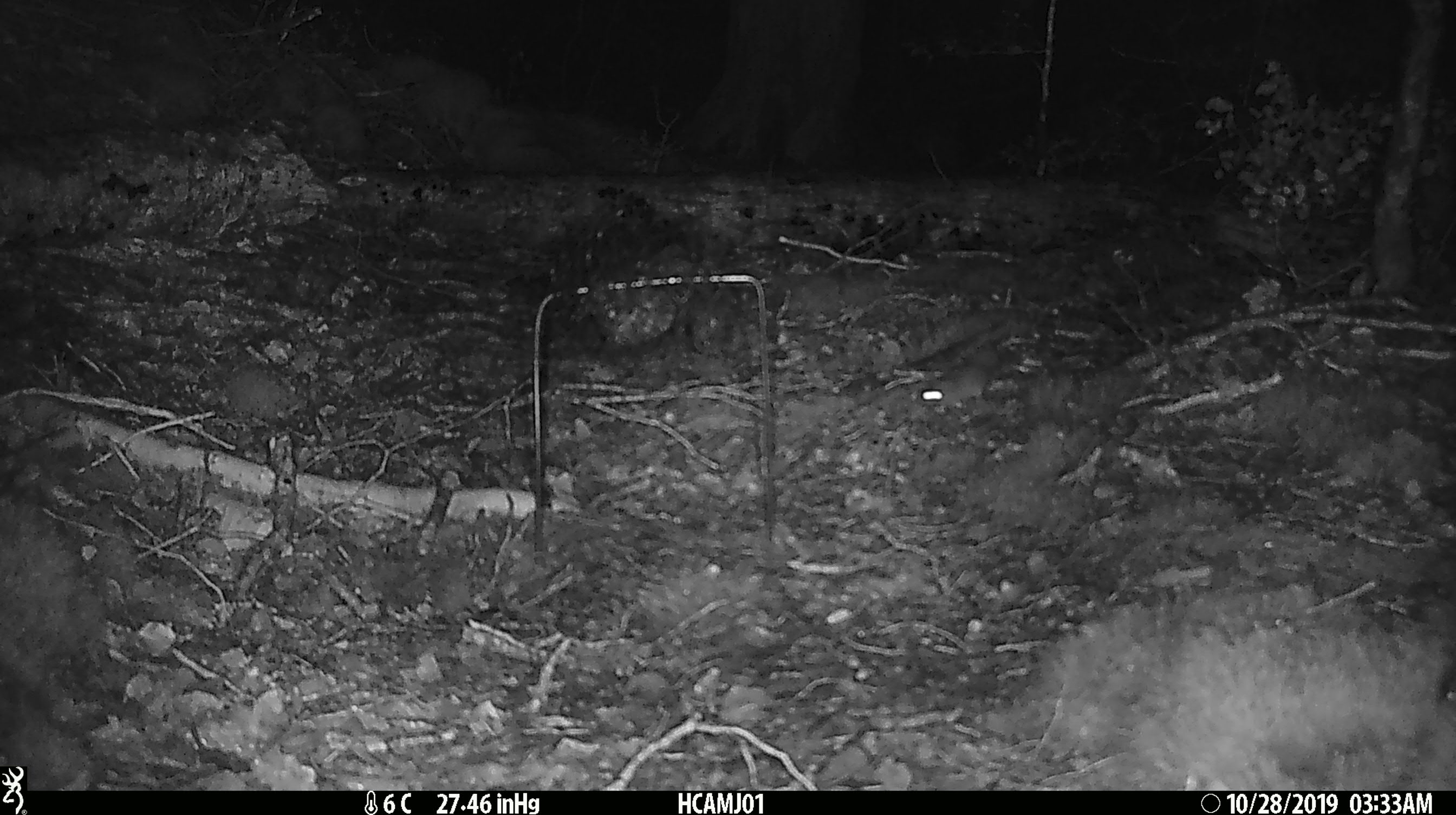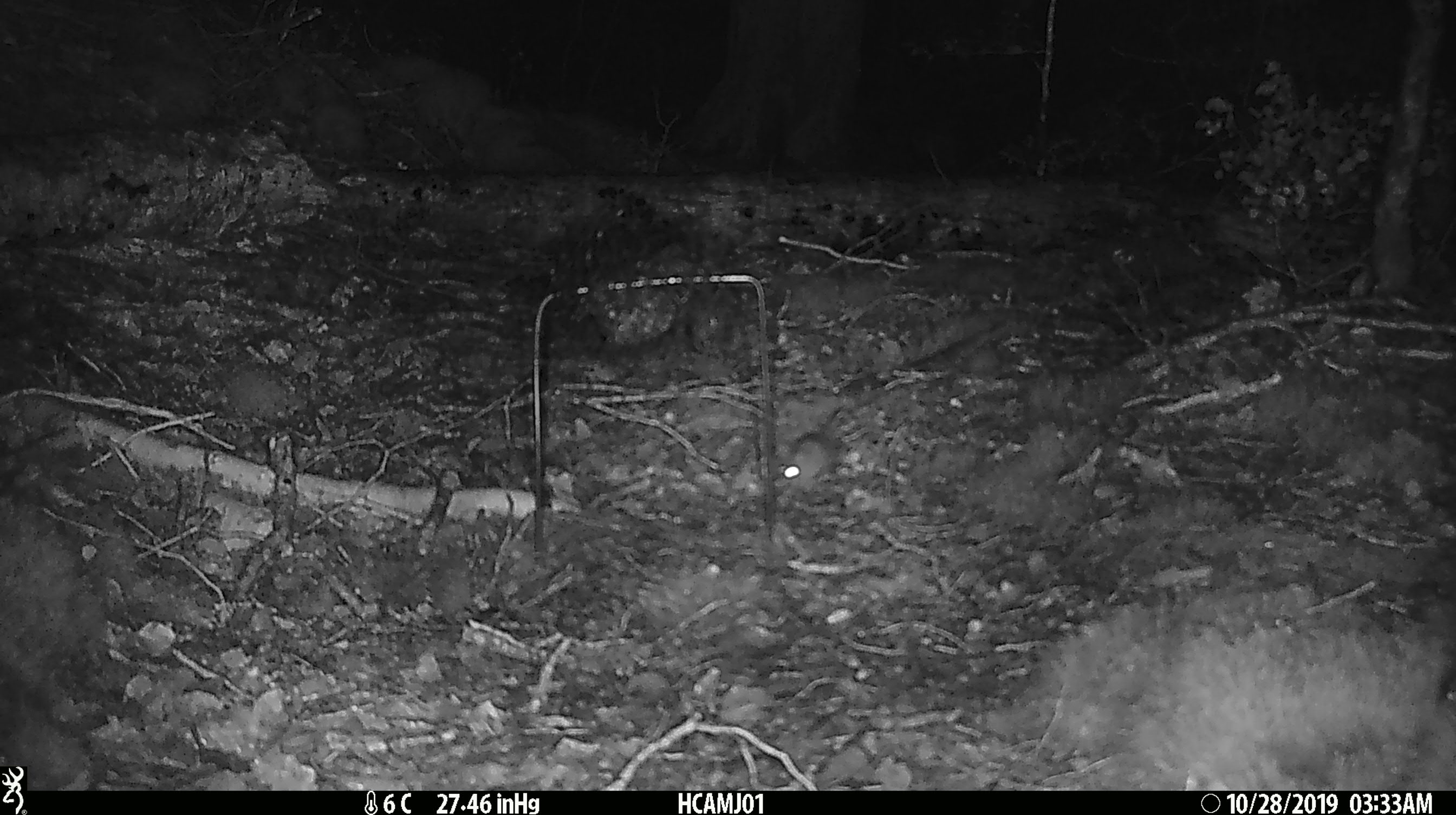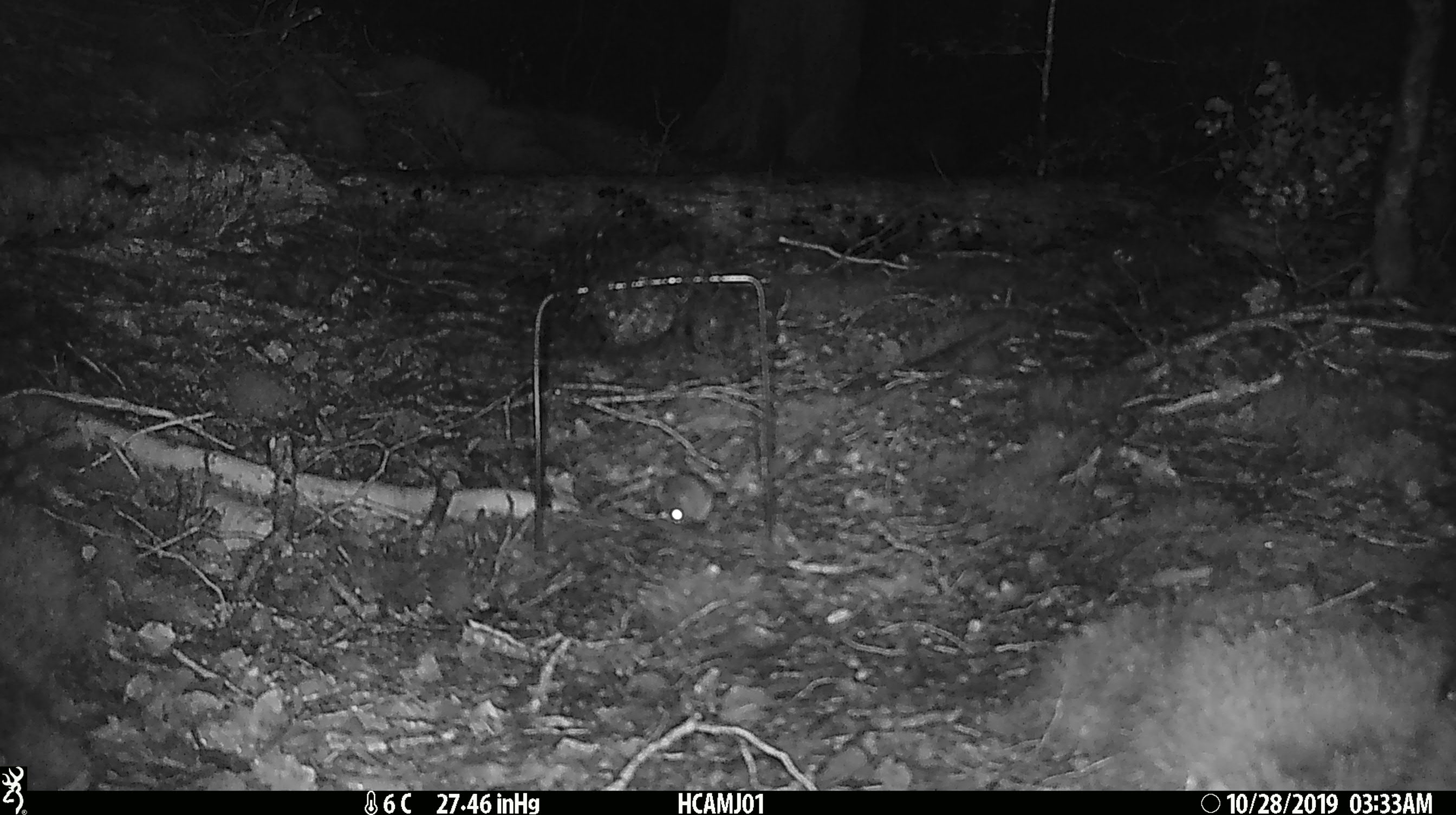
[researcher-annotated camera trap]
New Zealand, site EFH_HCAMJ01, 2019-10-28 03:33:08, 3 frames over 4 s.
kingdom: Animalia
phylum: Chordata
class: Mammalia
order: Rodentia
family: Muridae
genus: Mus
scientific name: Mus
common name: mouse